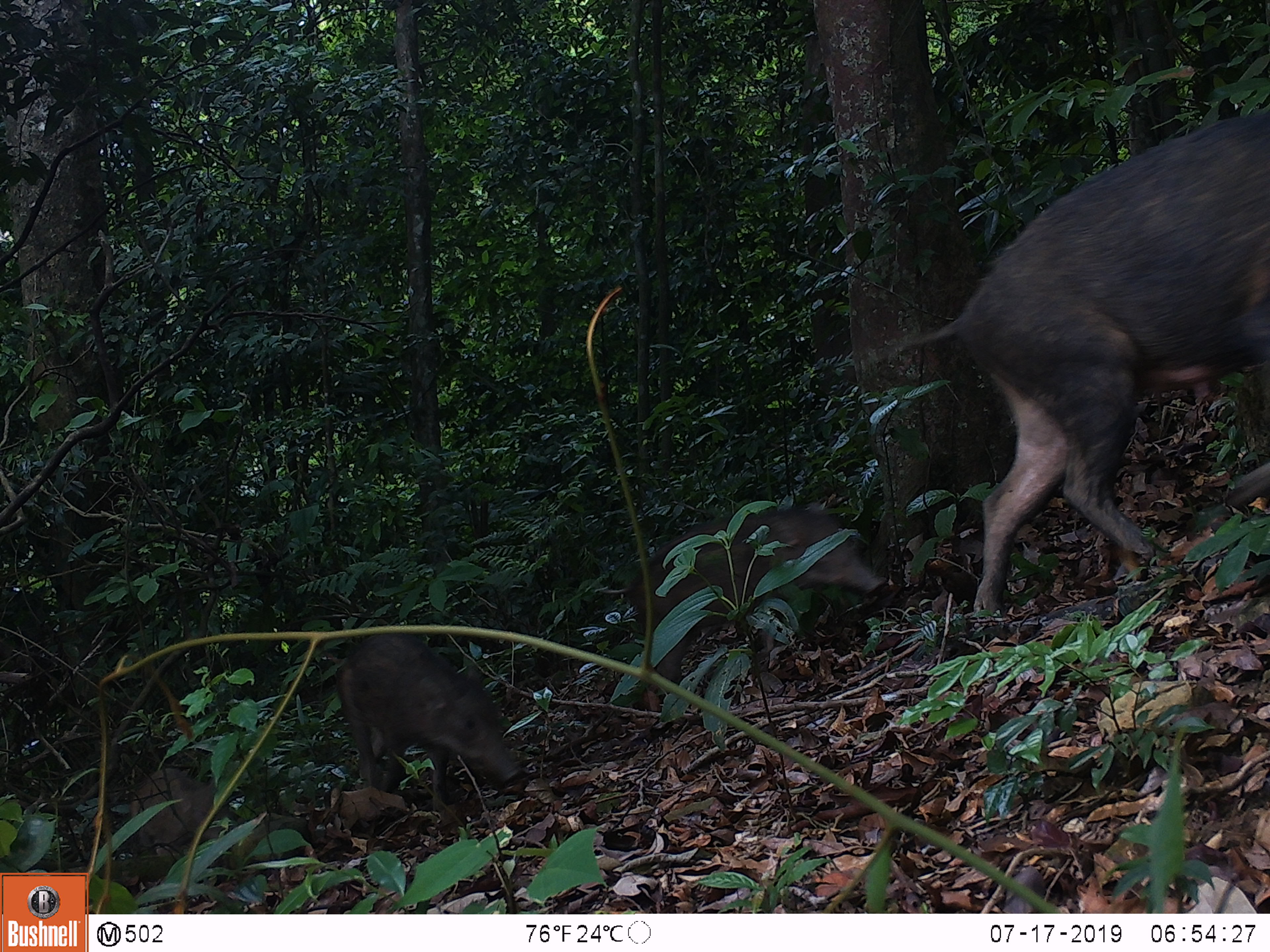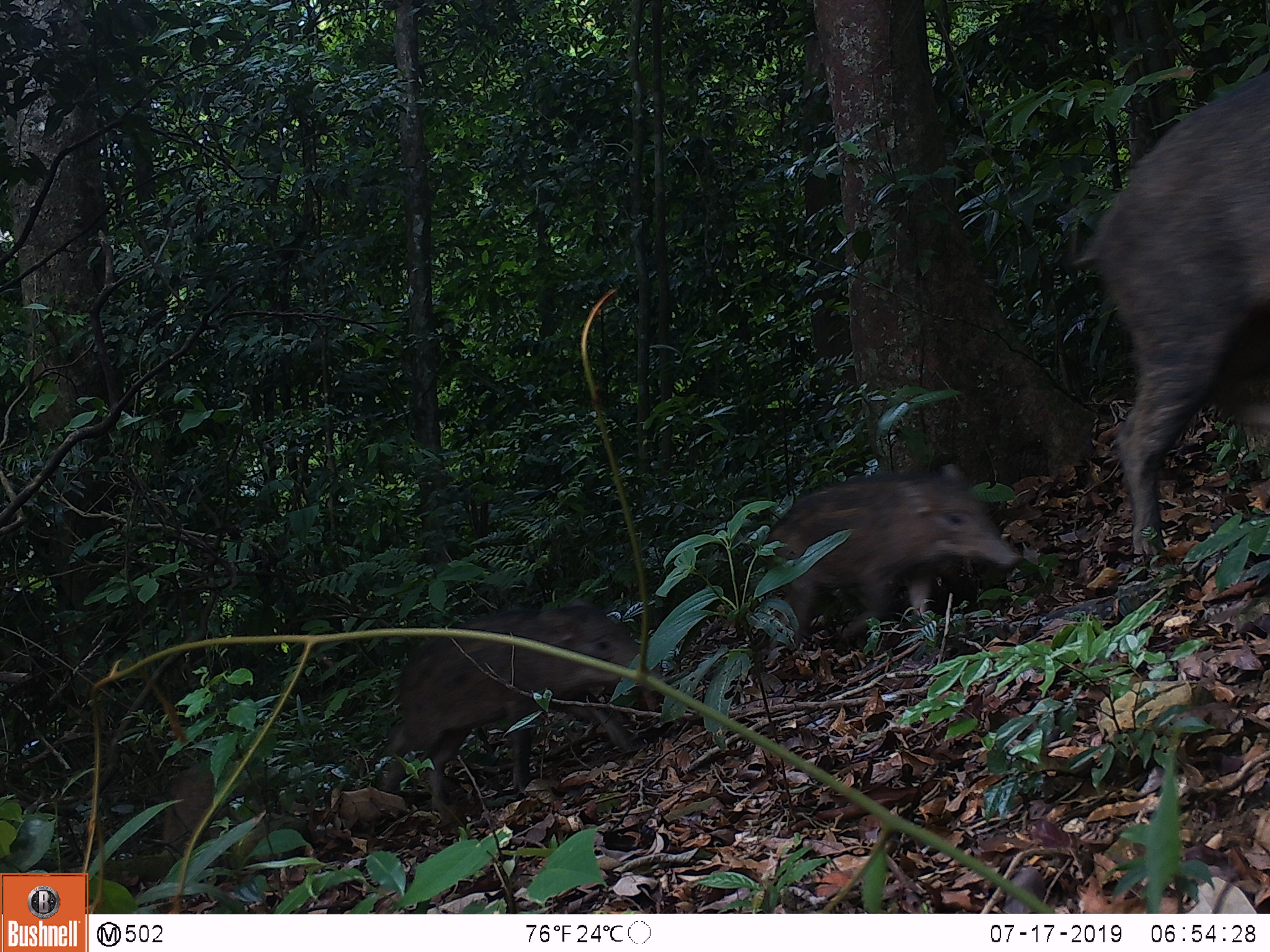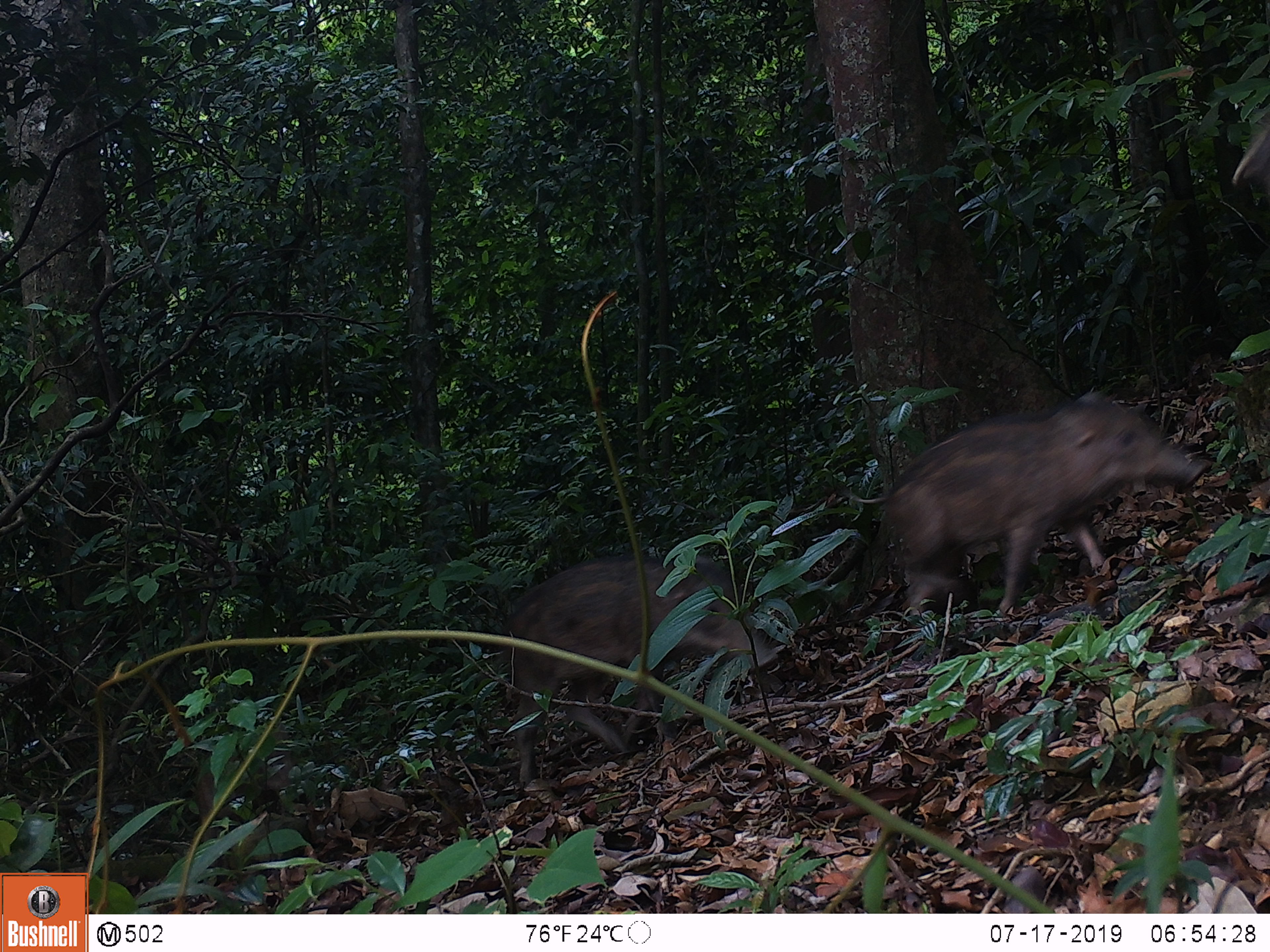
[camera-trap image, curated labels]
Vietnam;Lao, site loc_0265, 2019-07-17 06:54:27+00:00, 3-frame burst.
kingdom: Animalia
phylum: Chordata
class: Mammalia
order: Artiodactyla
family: Suidae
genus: Sus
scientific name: Sus scrofa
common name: eurasian wild pig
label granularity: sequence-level